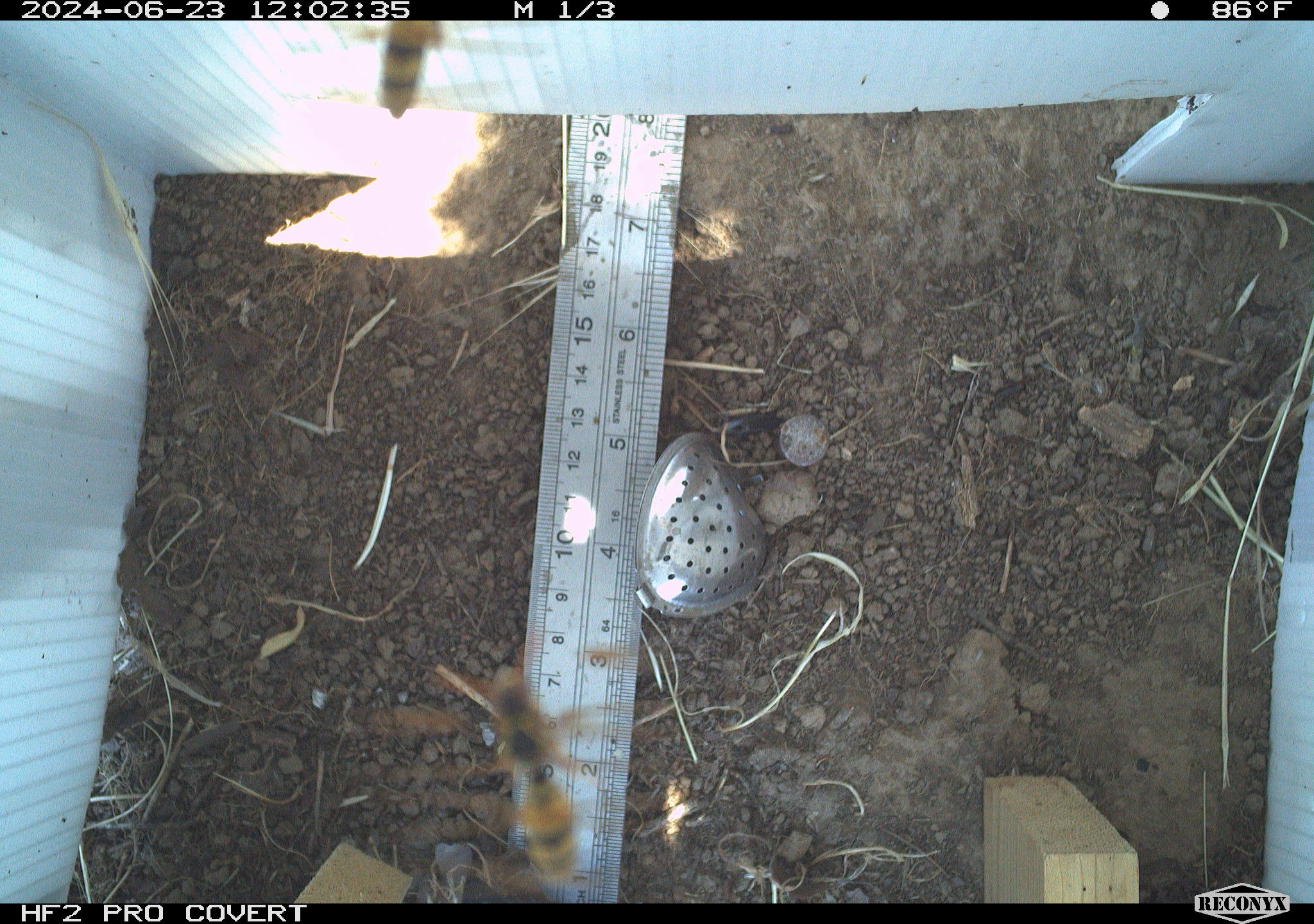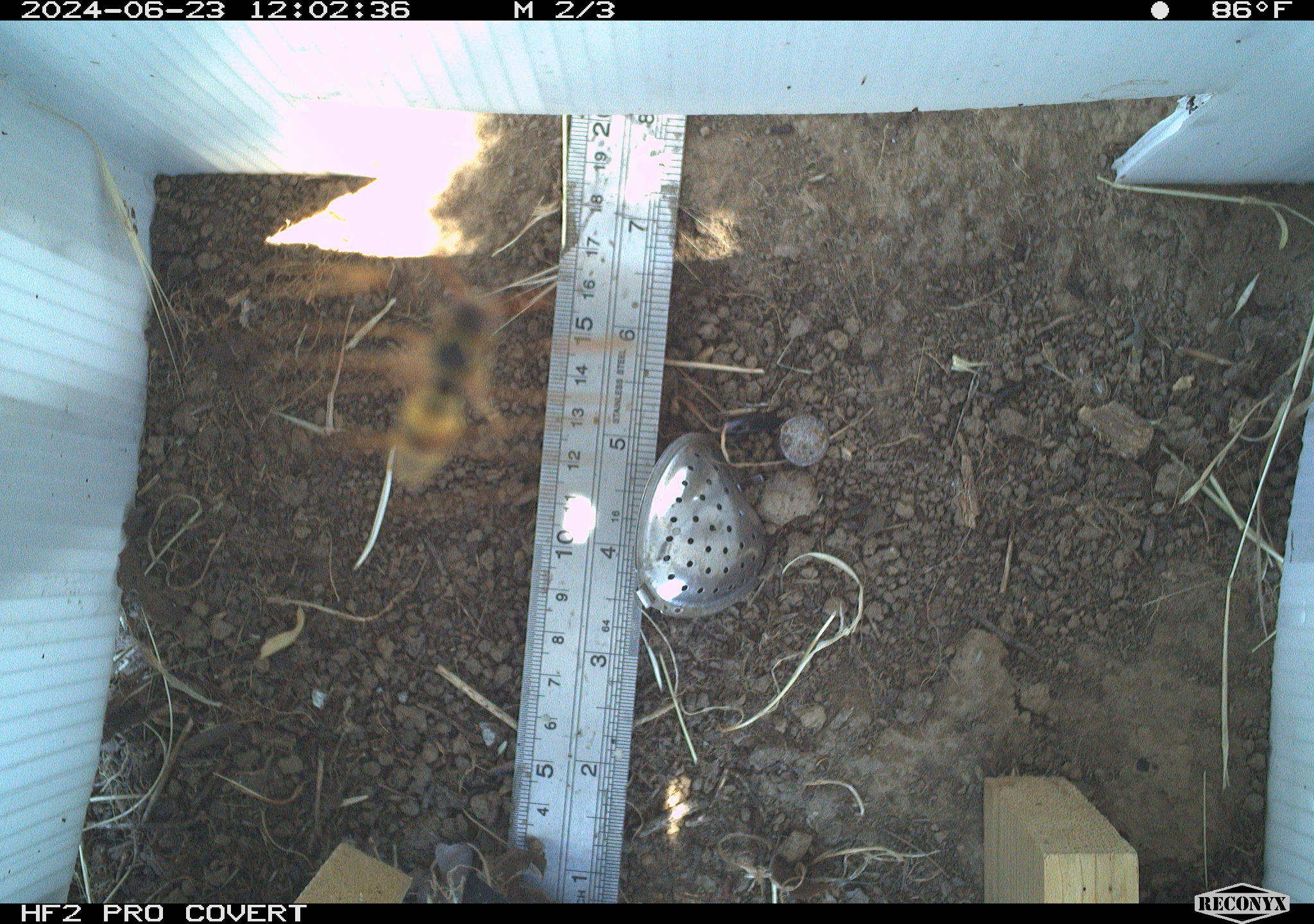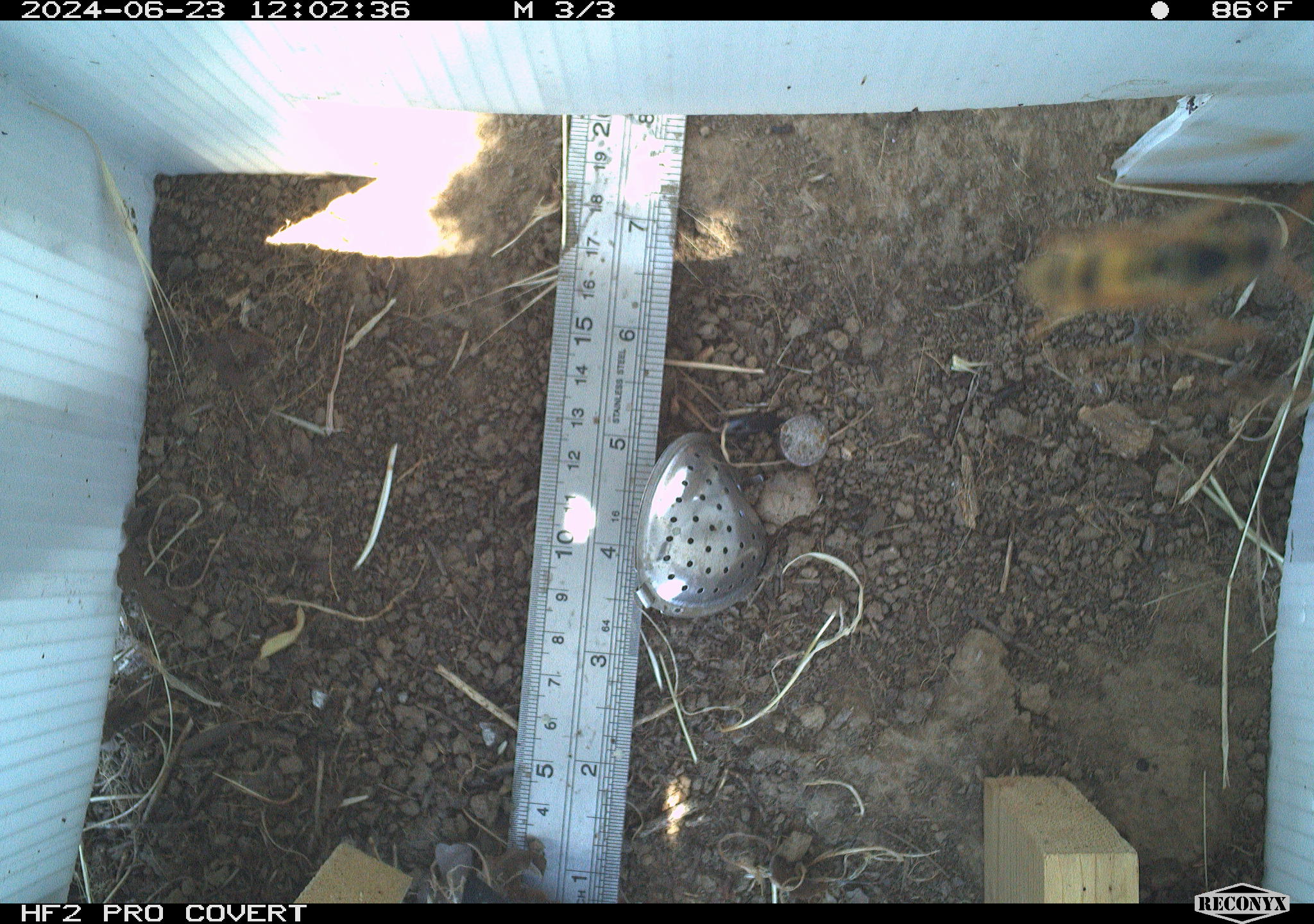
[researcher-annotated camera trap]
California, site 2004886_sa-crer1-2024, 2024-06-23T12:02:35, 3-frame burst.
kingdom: Animalia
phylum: Arthropoda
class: Insecta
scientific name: Insecta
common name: insect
Insect (Insecta).